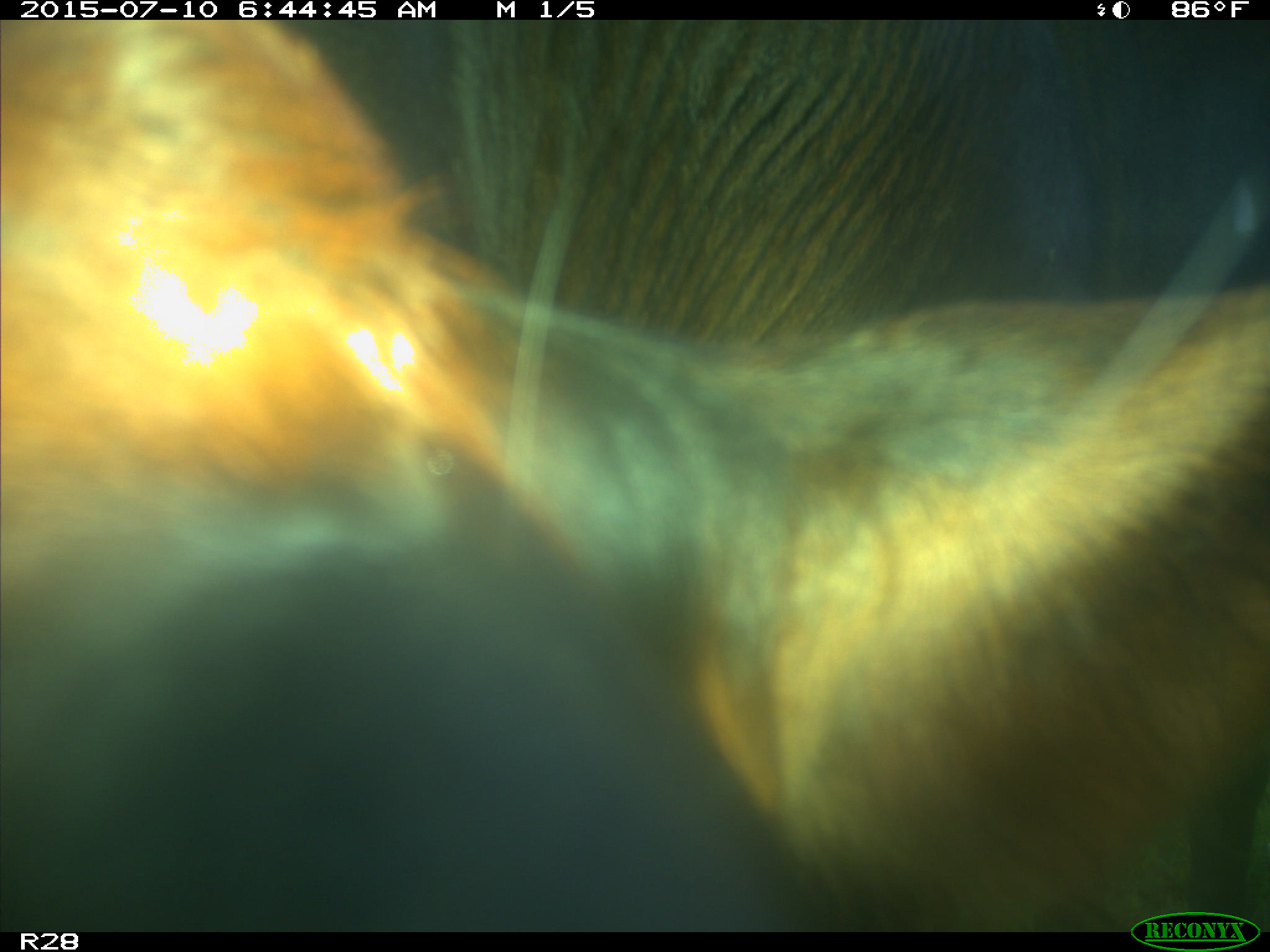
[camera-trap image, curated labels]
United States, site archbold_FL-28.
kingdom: Animalia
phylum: Chordata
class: Mammalia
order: Artiodactyla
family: Bovidae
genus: Bos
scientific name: Bos taurus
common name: domestic cow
Bos taurus (domestic cow).